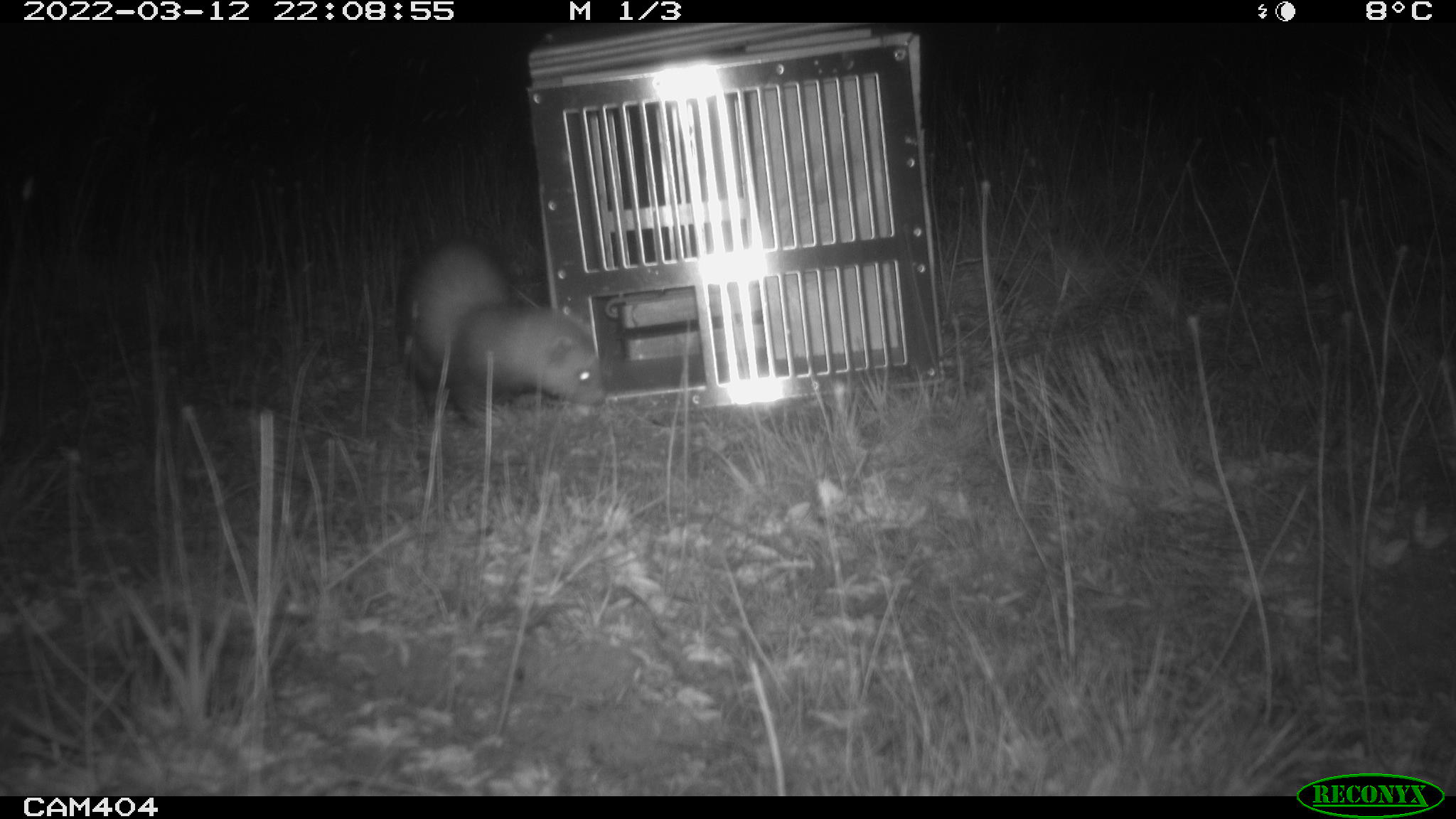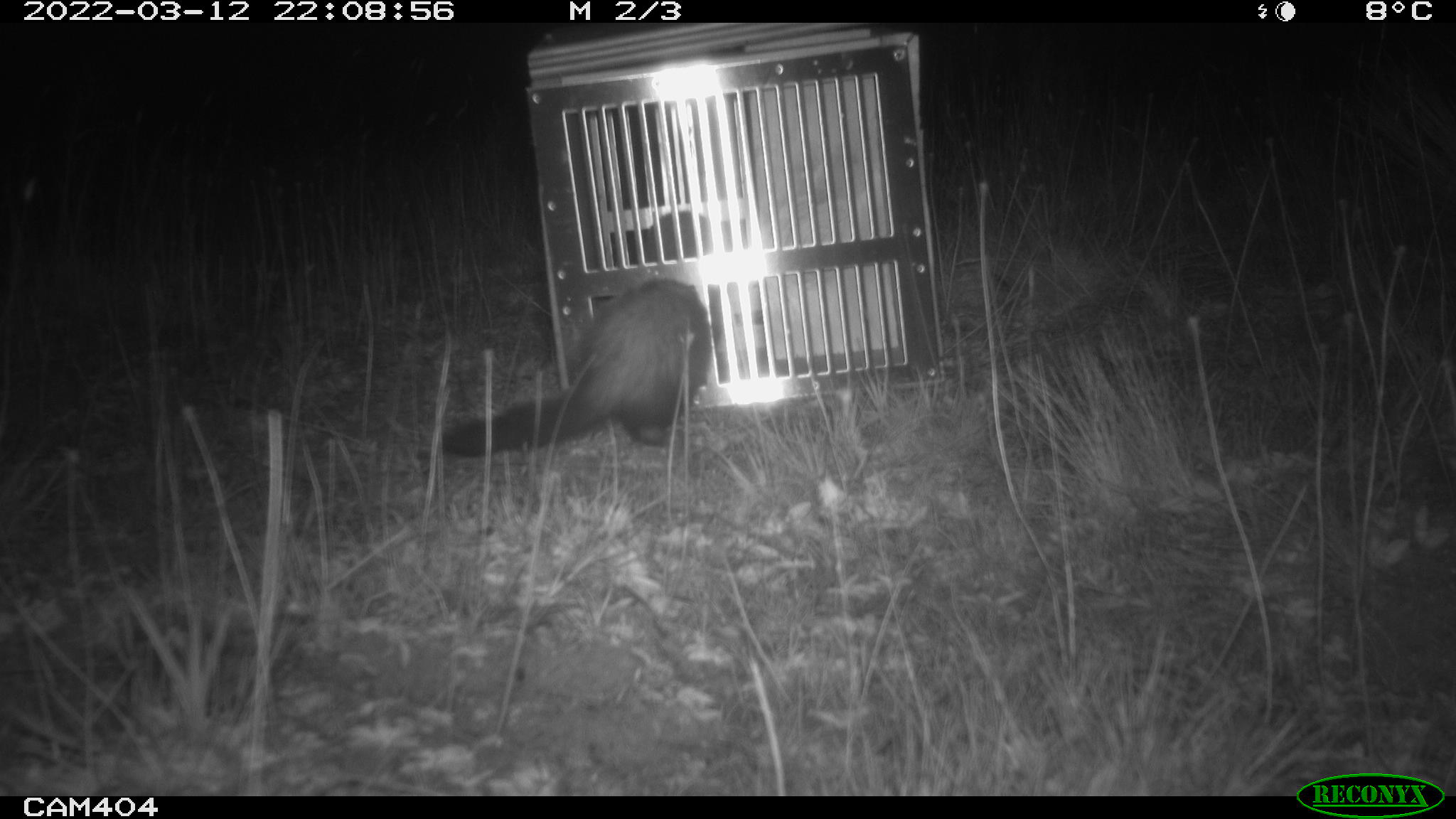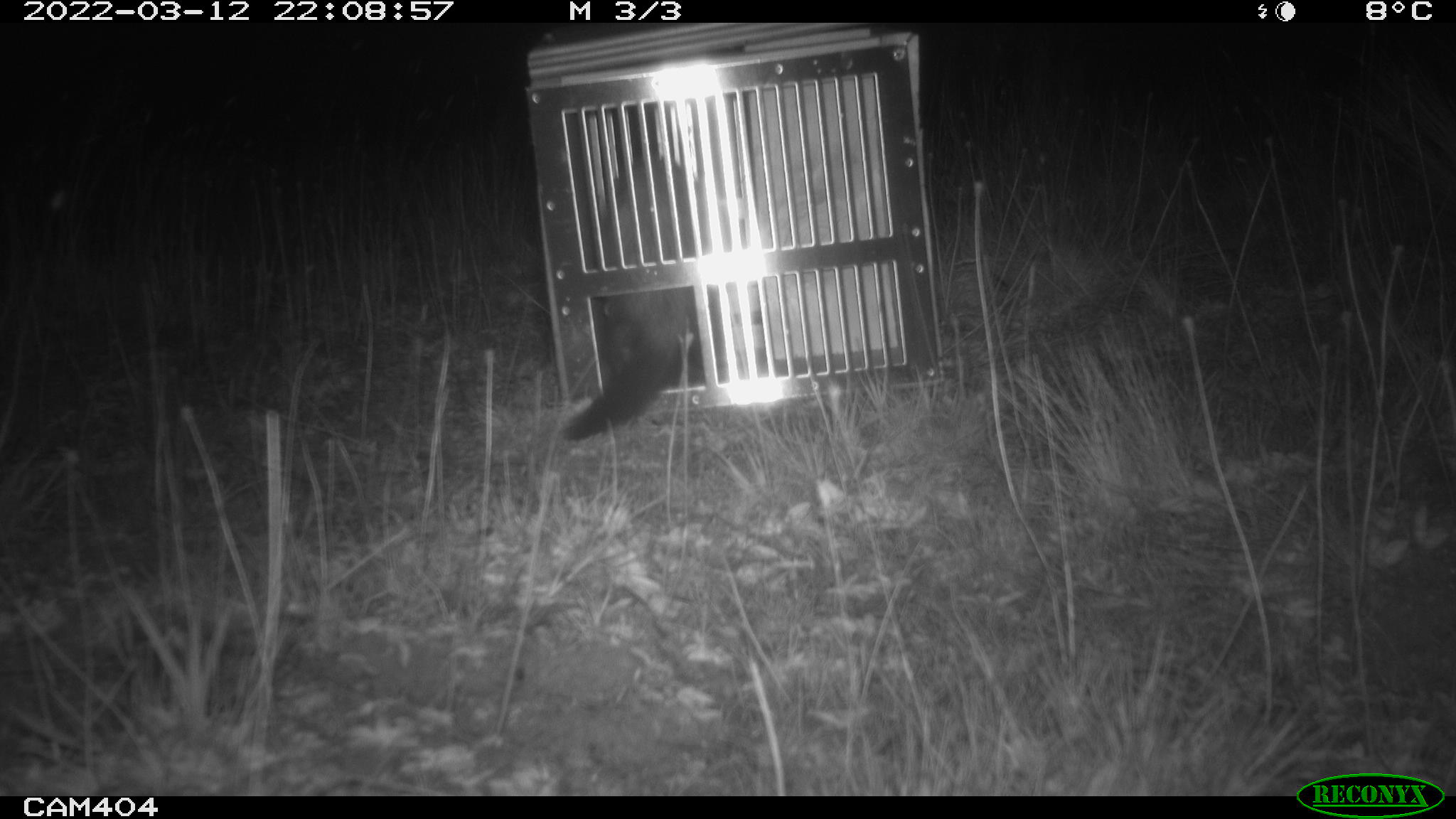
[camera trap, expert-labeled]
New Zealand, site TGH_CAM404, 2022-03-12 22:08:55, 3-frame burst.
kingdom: Animalia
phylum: Chordata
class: Mammalia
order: Carnivora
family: Mustelidae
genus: Mustela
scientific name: Mustela furo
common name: ferret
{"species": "ferret (Mustela furo)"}